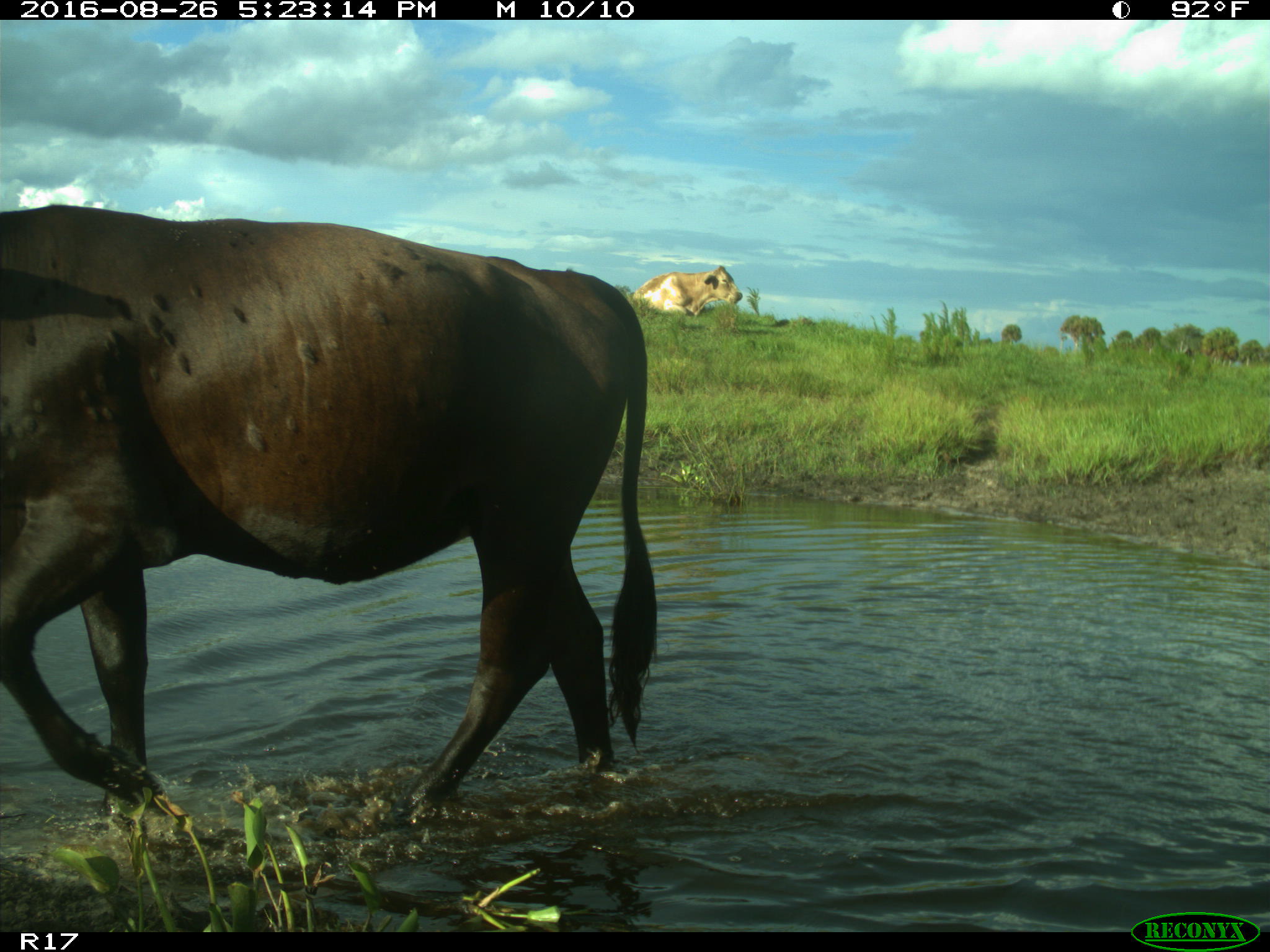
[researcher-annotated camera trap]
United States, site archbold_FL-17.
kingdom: Animalia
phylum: Chordata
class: Mammalia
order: Artiodactyla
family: Bovidae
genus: Bos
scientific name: Bos taurus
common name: domestic cow